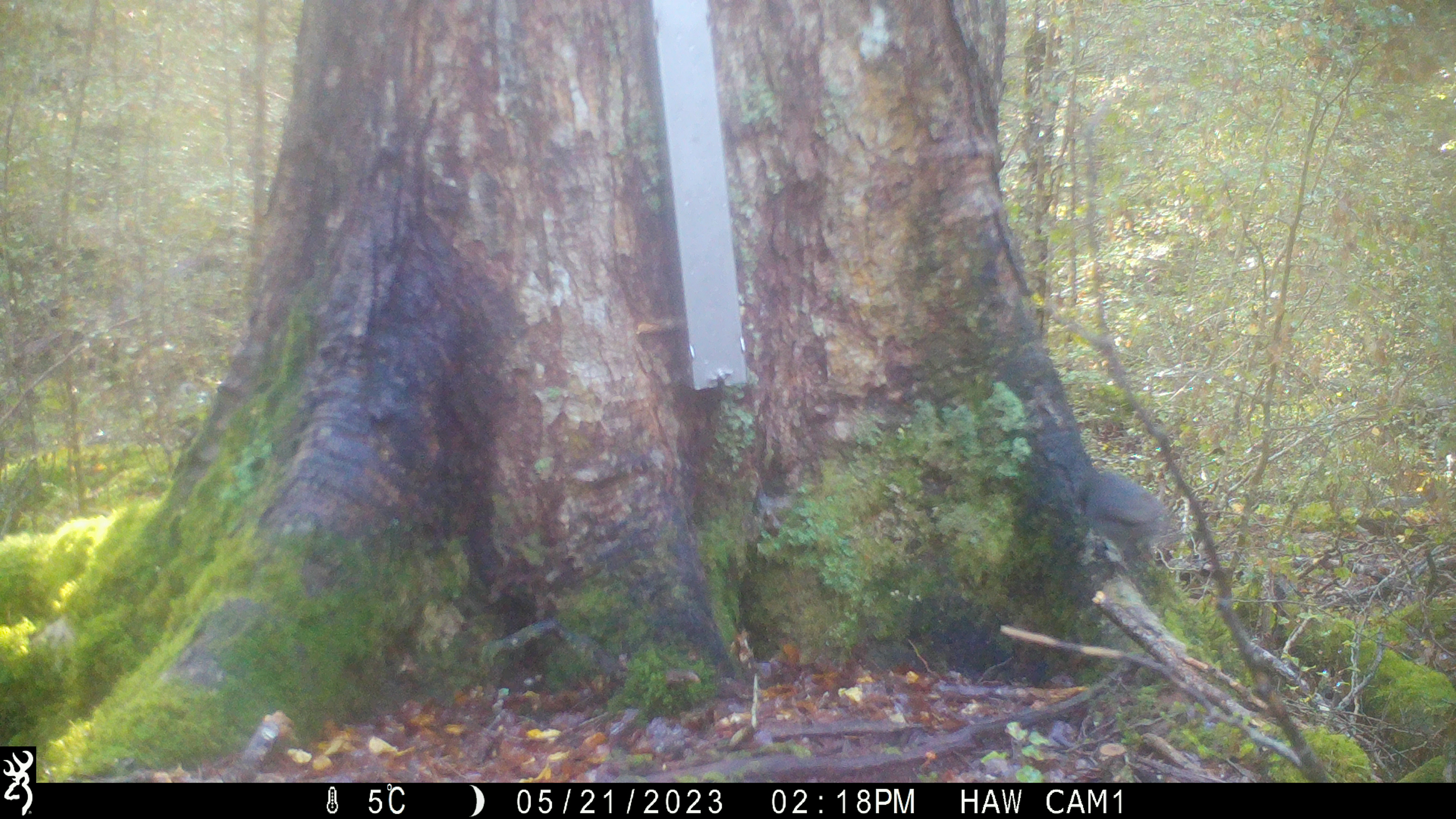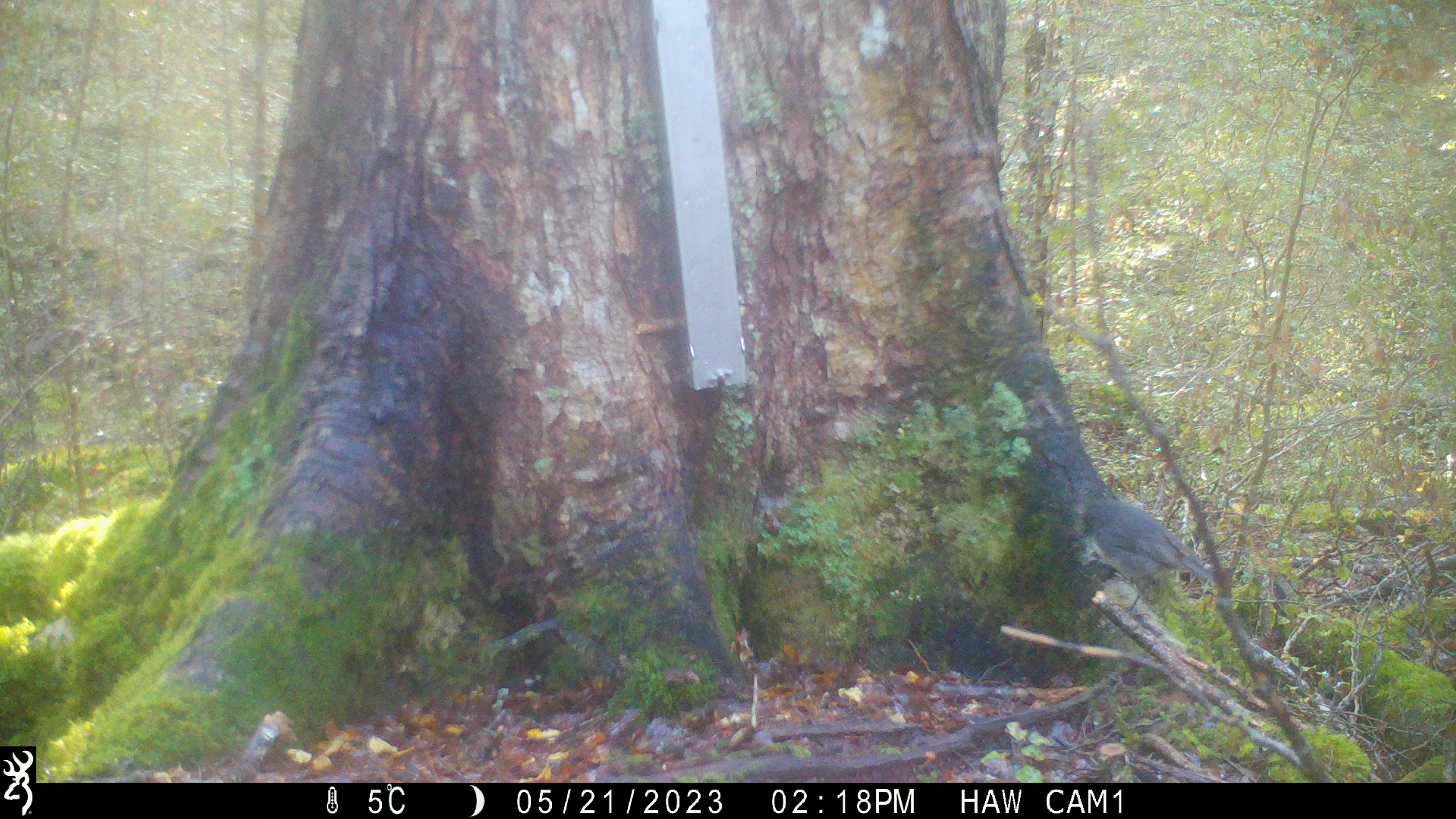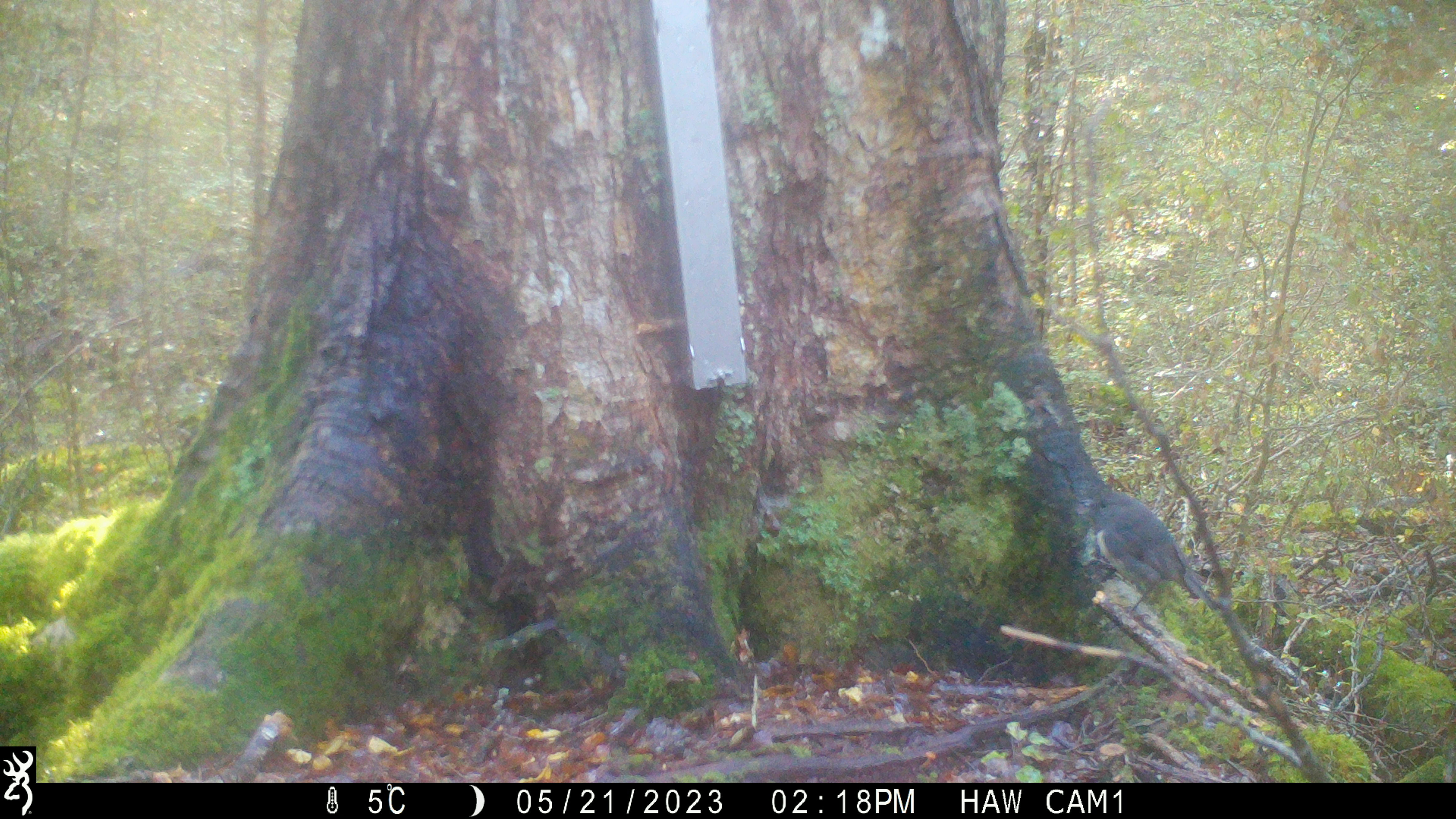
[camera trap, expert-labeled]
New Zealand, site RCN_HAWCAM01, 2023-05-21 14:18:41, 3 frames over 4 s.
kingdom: Animalia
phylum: Chordata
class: Aves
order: Passeriformes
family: Petroicidae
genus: Petroica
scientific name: Petroica australis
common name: new zealand robin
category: robin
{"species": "robin (new zealand robin) (Petroica australis)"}